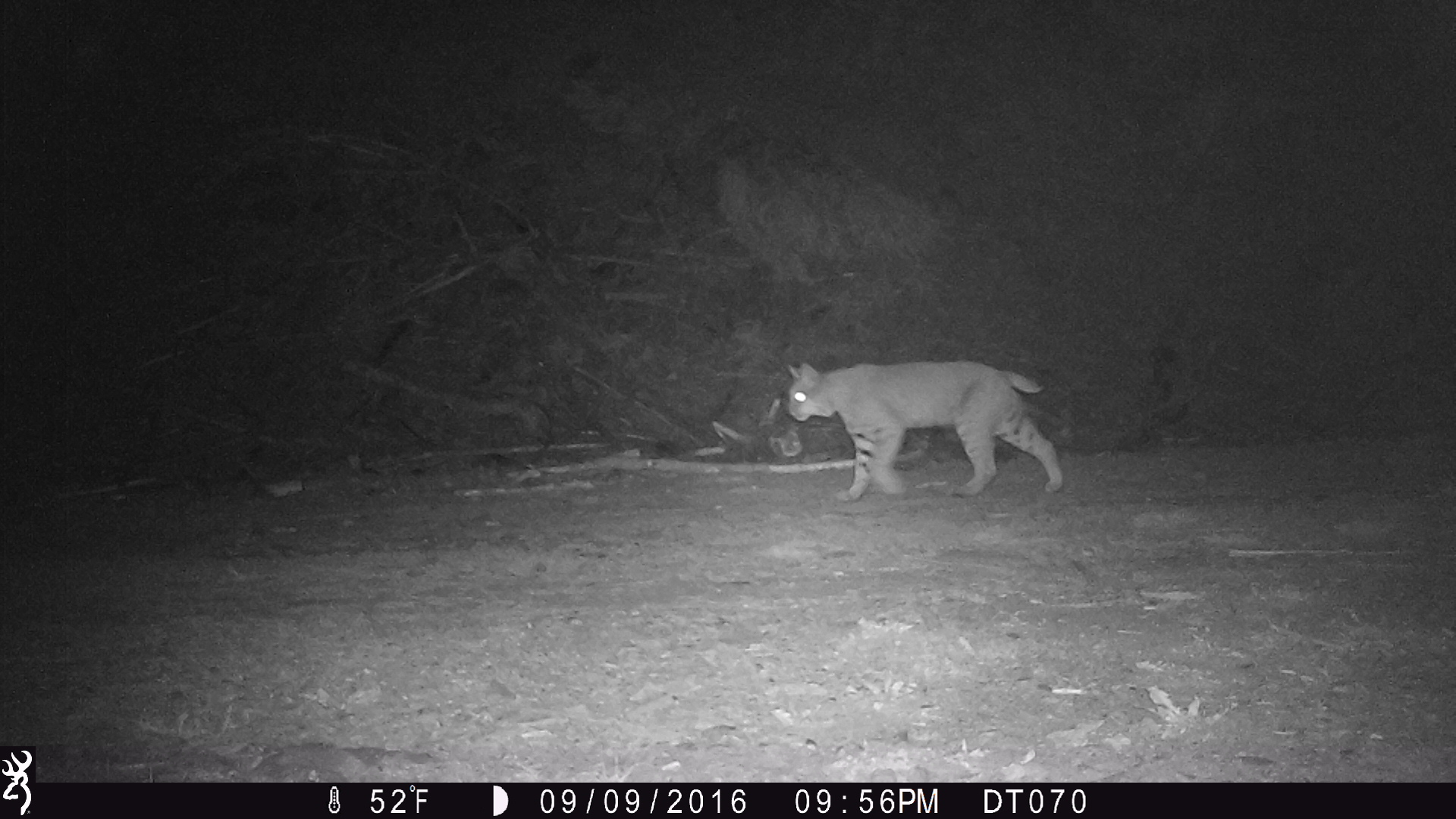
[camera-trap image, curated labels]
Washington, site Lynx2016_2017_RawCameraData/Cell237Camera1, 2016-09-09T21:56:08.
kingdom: Animalia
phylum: Chordata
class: Mammalia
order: Carnivora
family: Felidae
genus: Lynx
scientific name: Lynx rufus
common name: bobcat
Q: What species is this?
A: Lynx rufus (bobcat).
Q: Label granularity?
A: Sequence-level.